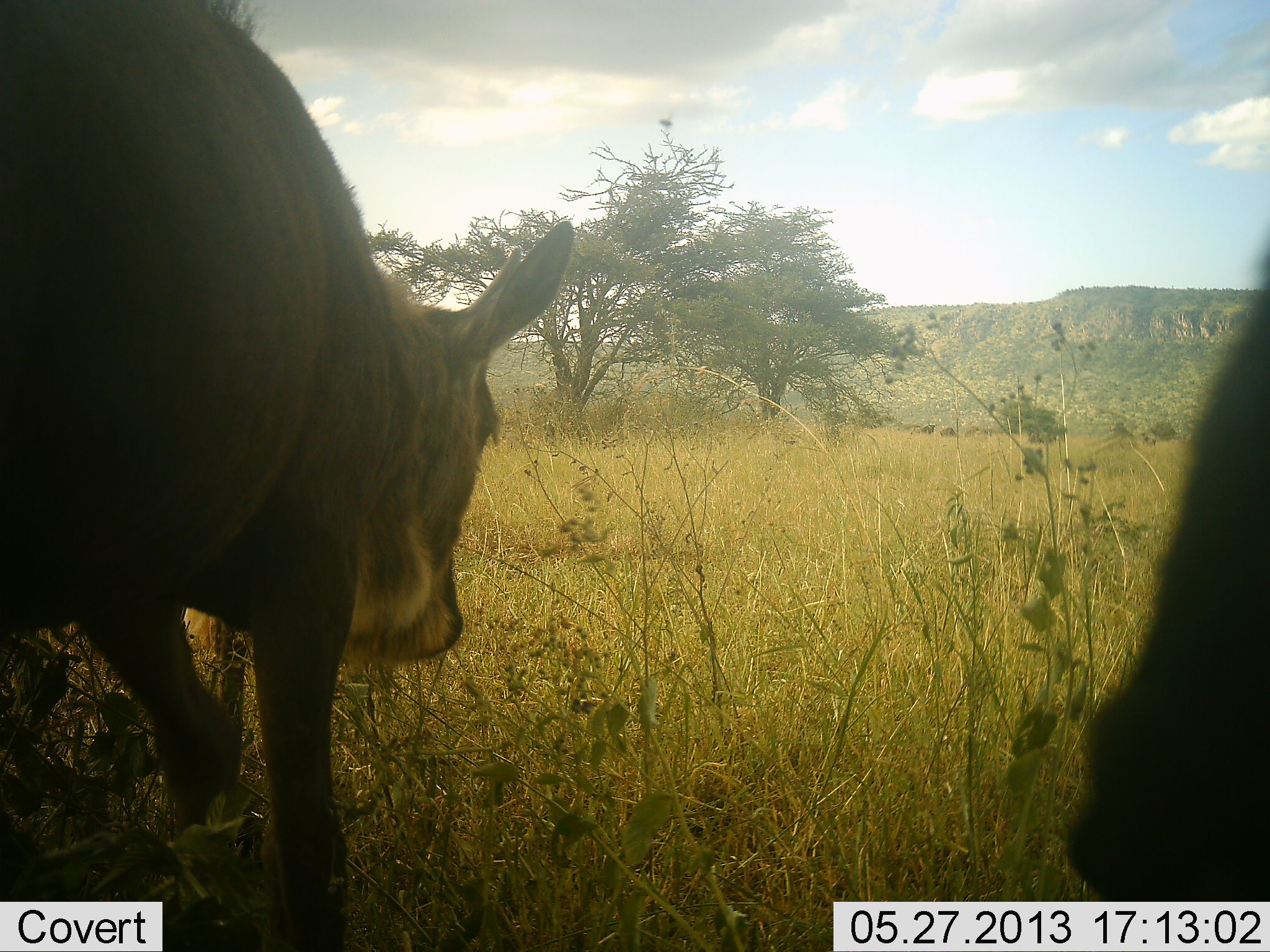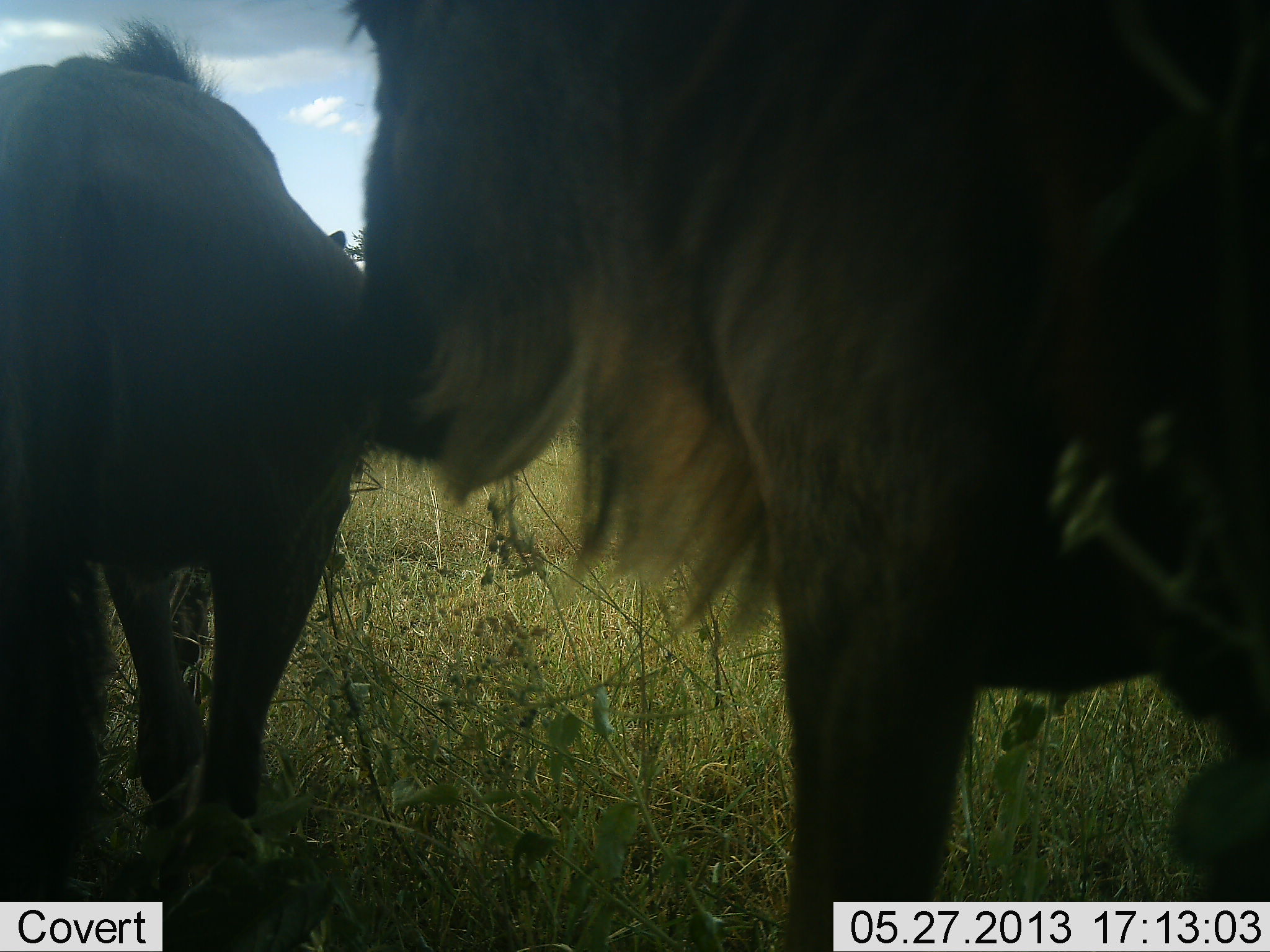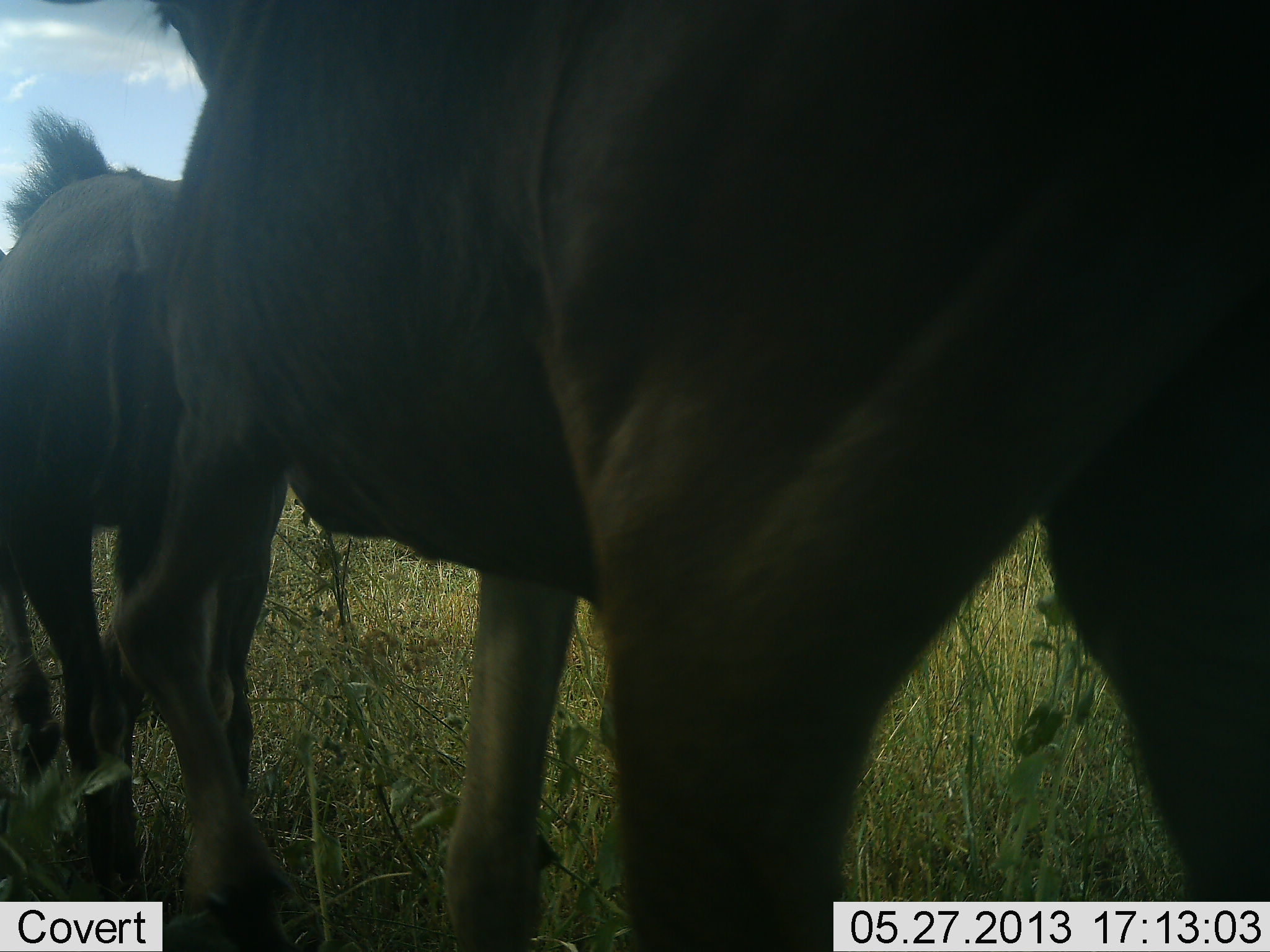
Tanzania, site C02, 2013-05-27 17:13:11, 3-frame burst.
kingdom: Animalia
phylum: Chordata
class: Mammalia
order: Artiodactyla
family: Bovidae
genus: Connochaetes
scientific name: Connochaetes taurinus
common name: blue wildebeest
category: wildebeest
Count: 2.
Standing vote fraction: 30%.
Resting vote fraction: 0%.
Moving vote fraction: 80%.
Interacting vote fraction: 0%.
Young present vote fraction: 40%.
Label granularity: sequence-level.